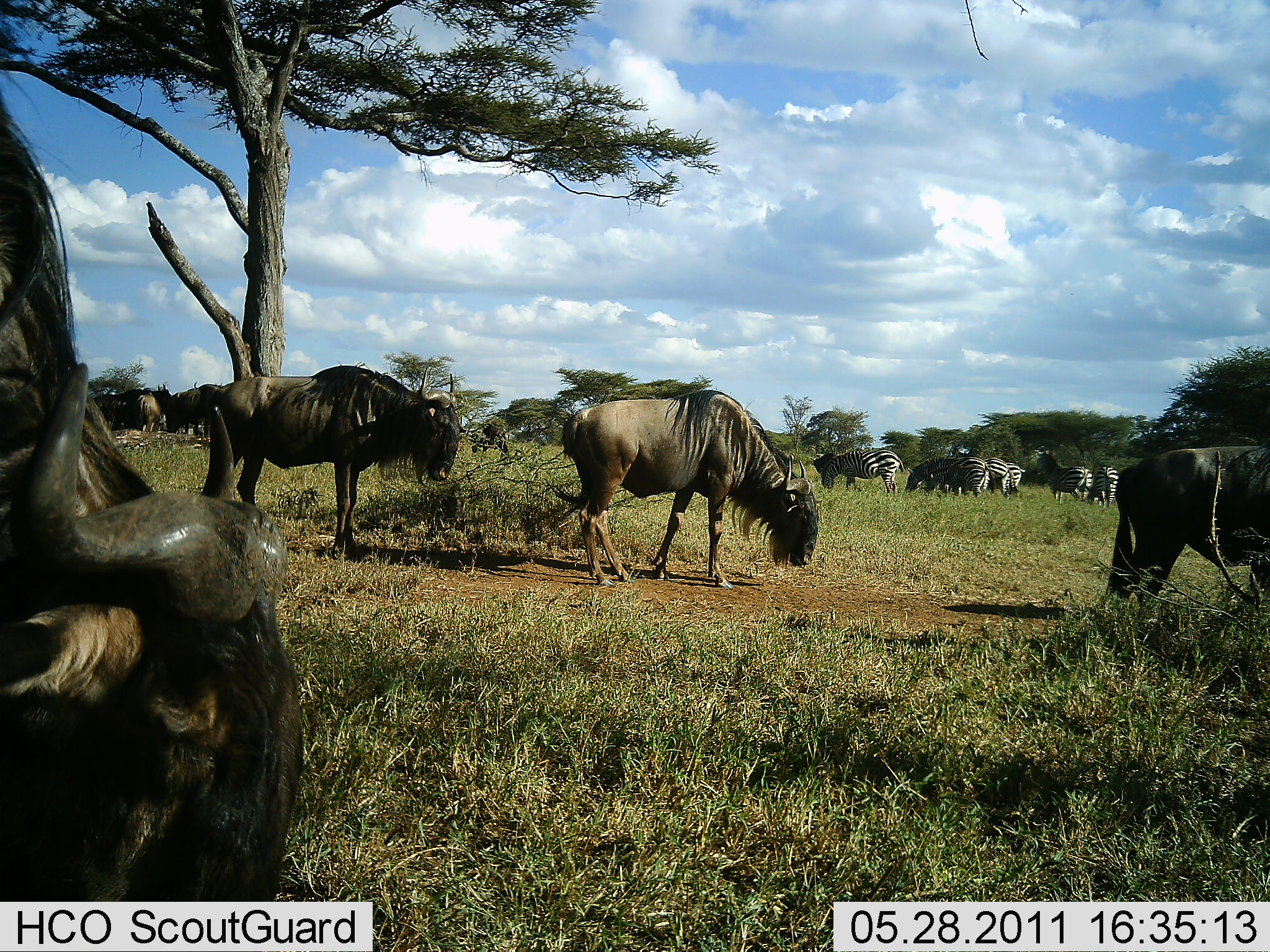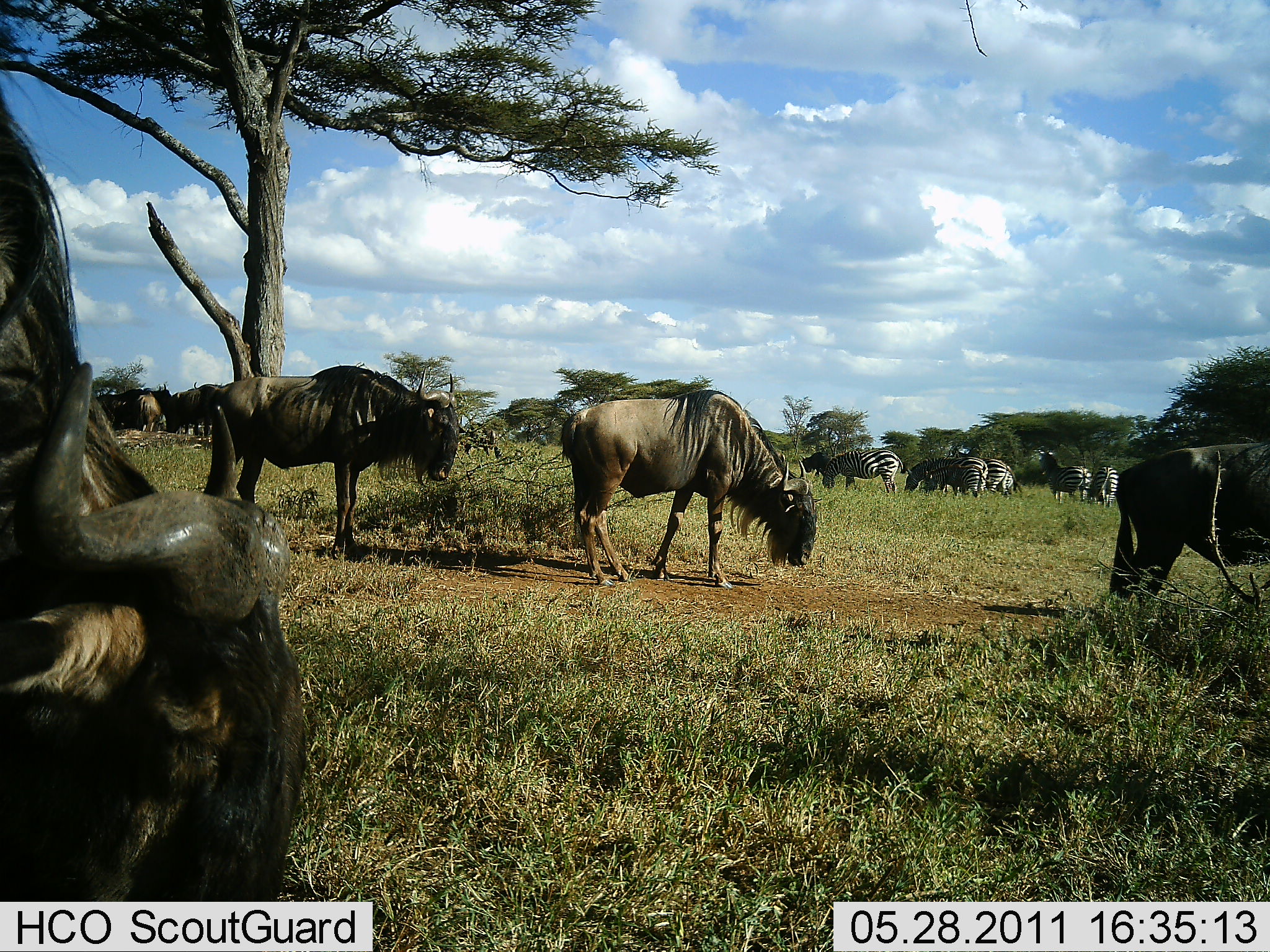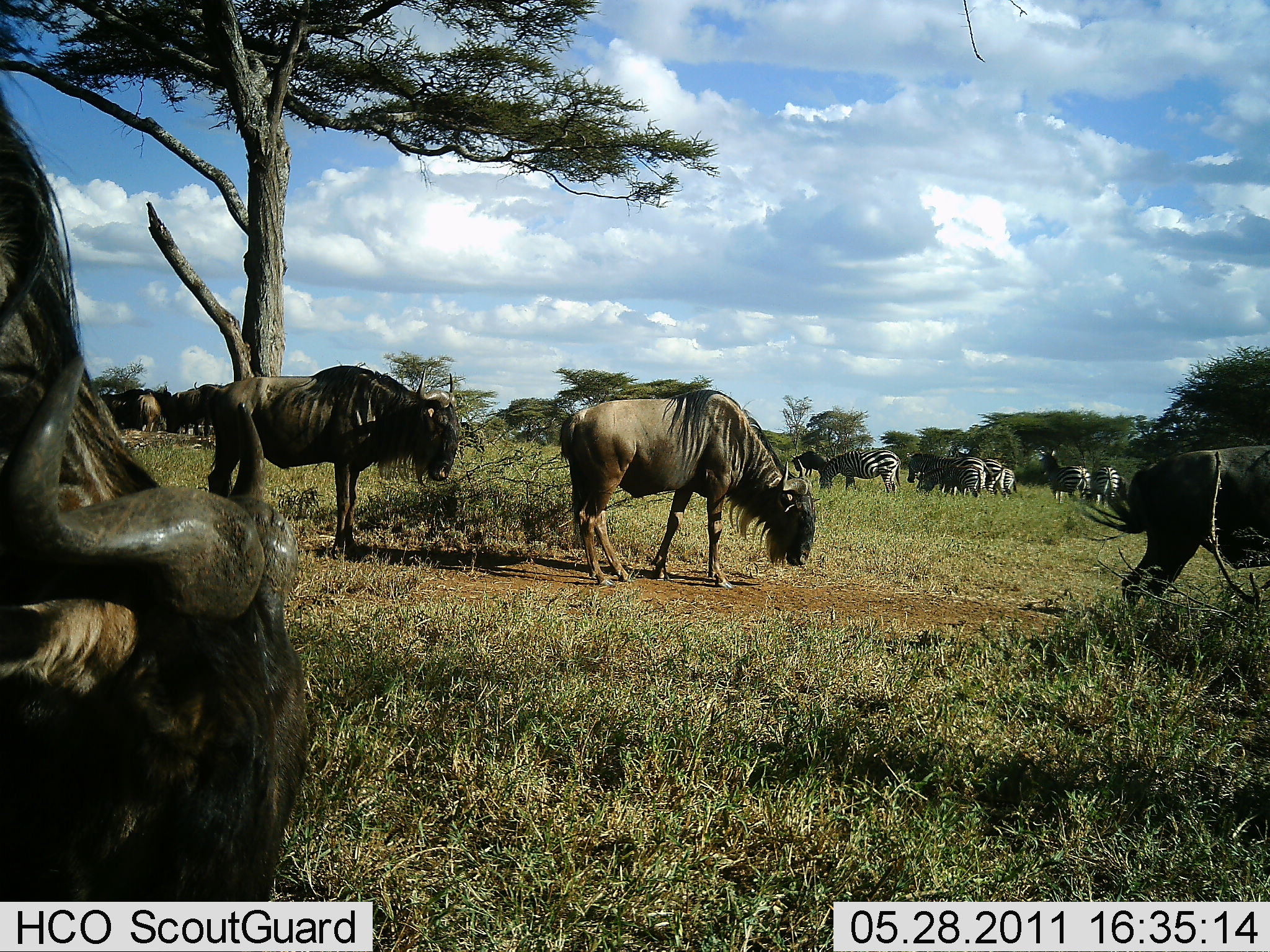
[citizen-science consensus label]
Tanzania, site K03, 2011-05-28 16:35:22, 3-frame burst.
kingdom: Animalia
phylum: Chordata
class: Mammalia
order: Artiodactyla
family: Bovidae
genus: Connochaetes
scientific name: Connochaetes taurinus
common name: blue wildebeest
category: wildebeest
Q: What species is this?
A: Wildebeest (blue wildebeest) (Connochaetes taurinus).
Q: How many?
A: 6.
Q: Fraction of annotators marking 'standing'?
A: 38%.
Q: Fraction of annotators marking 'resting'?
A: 0%.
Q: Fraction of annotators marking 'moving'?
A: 0%.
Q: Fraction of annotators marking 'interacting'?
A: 0%.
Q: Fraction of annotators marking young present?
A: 0%.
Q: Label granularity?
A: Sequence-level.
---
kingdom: Animalia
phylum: Chordata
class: Mammalia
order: Perissodactyla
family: Equidae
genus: Equus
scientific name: Equus quagga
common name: plains zebra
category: zebra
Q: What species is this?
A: Zebra (plains zebra) (Equus quagga).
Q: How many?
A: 6.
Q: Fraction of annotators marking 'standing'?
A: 57%.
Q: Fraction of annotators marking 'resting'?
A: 0%.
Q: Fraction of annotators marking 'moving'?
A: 43%.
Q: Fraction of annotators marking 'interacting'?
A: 0%.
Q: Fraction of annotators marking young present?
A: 0%.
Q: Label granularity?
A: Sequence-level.